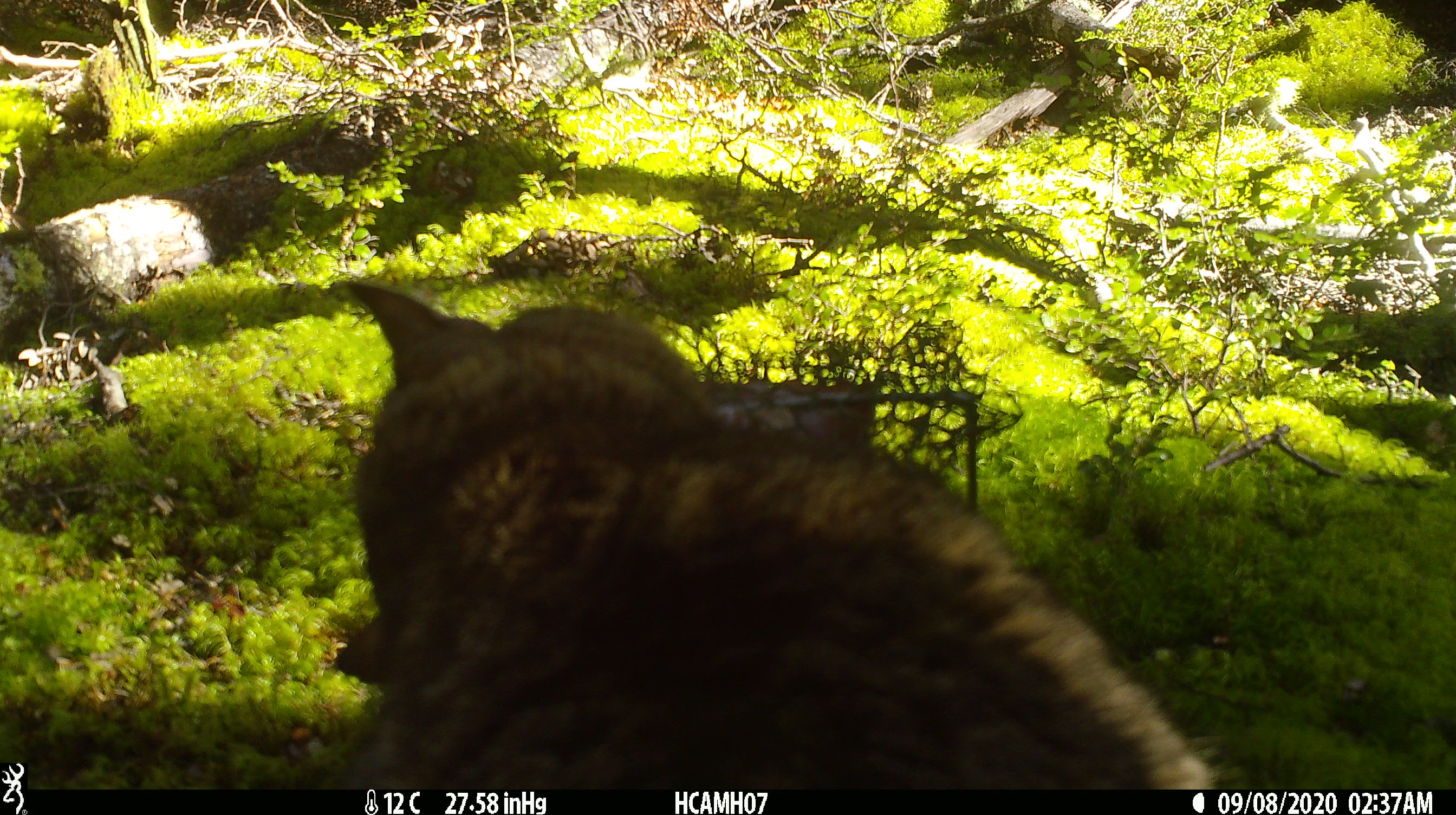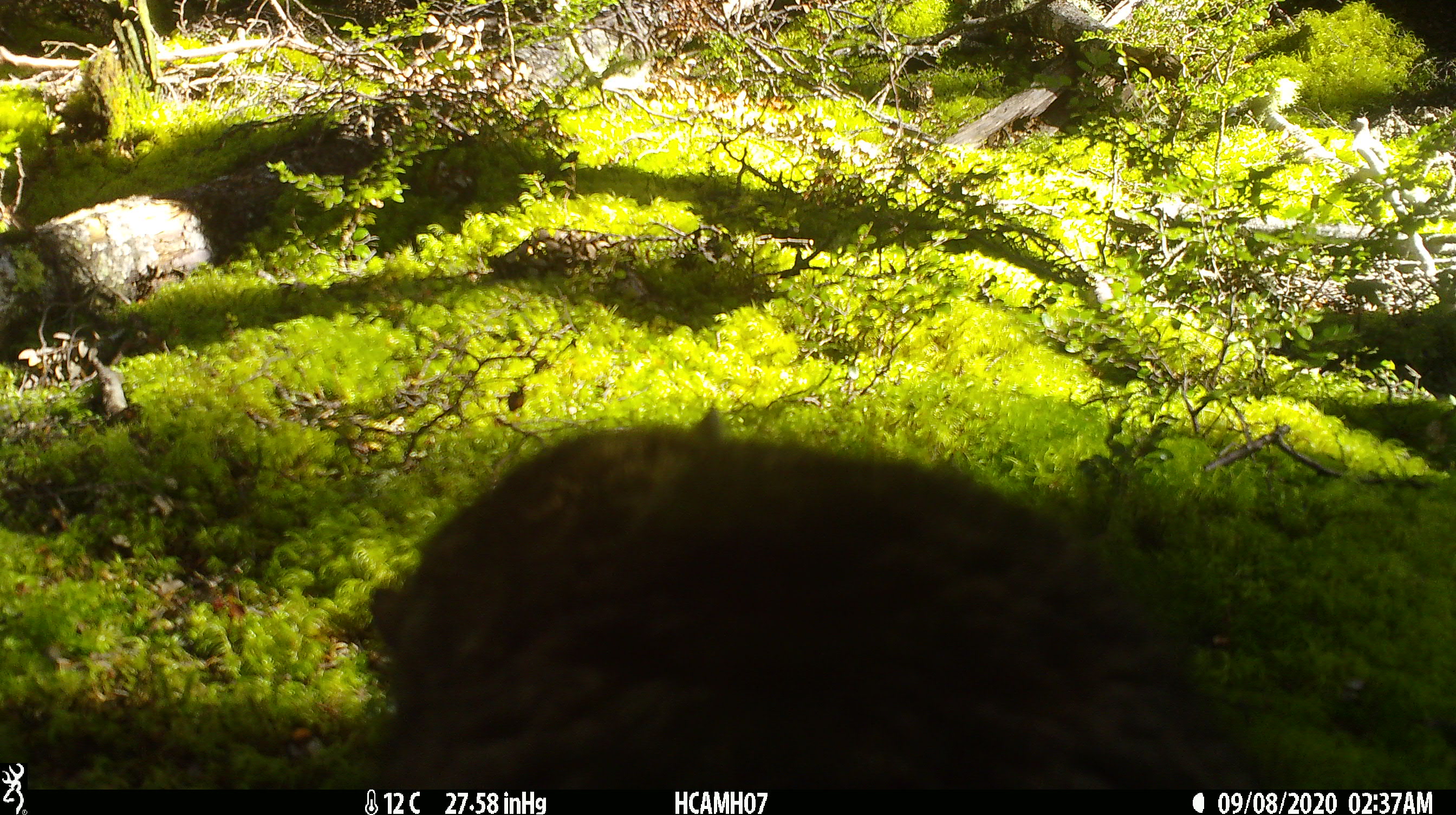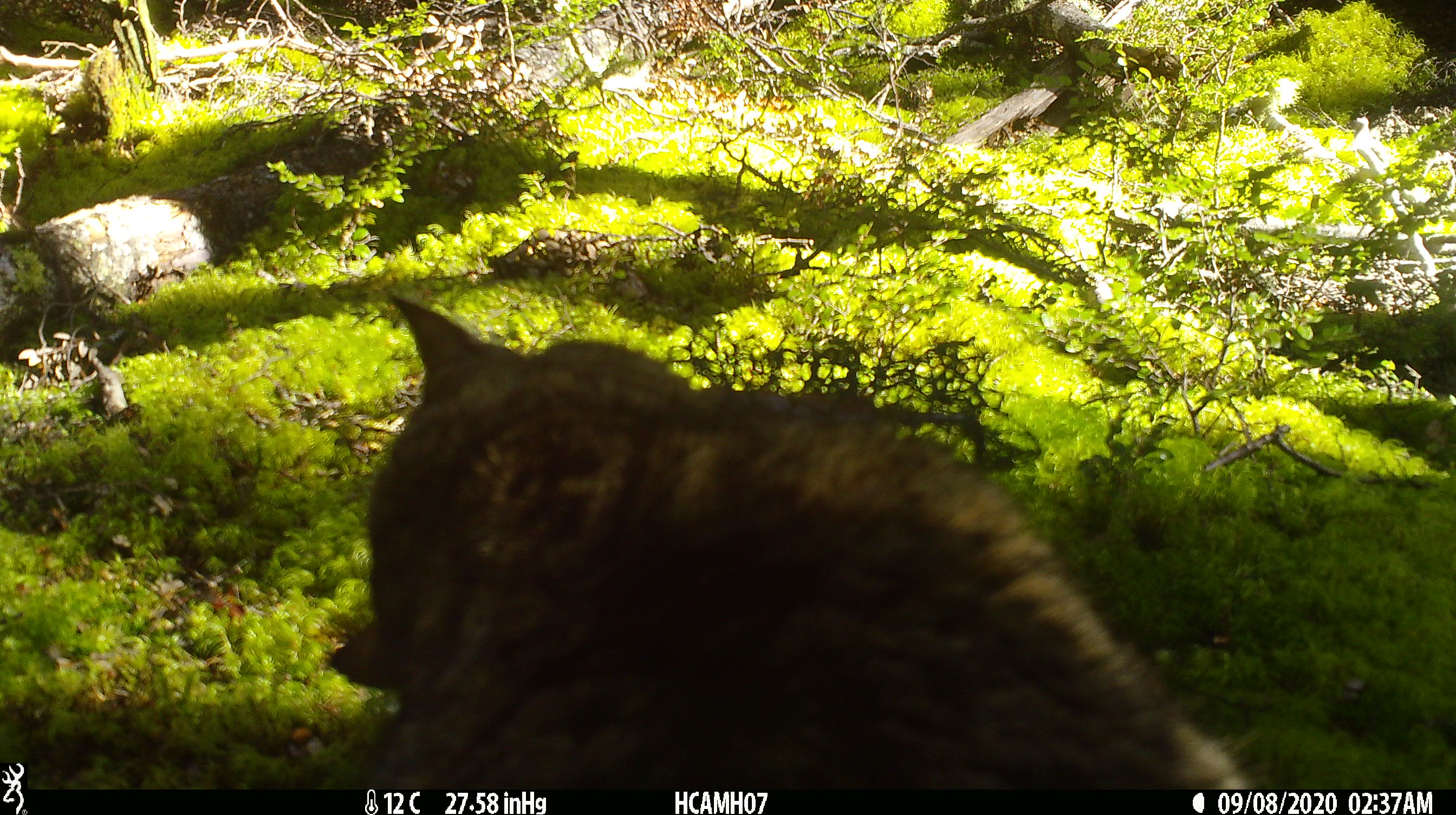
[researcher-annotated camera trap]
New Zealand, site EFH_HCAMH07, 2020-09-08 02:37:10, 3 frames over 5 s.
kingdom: Animalia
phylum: Chordata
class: Mammalia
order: Carnivora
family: Felidae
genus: Felis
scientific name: Felis catus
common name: domestic cat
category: cat